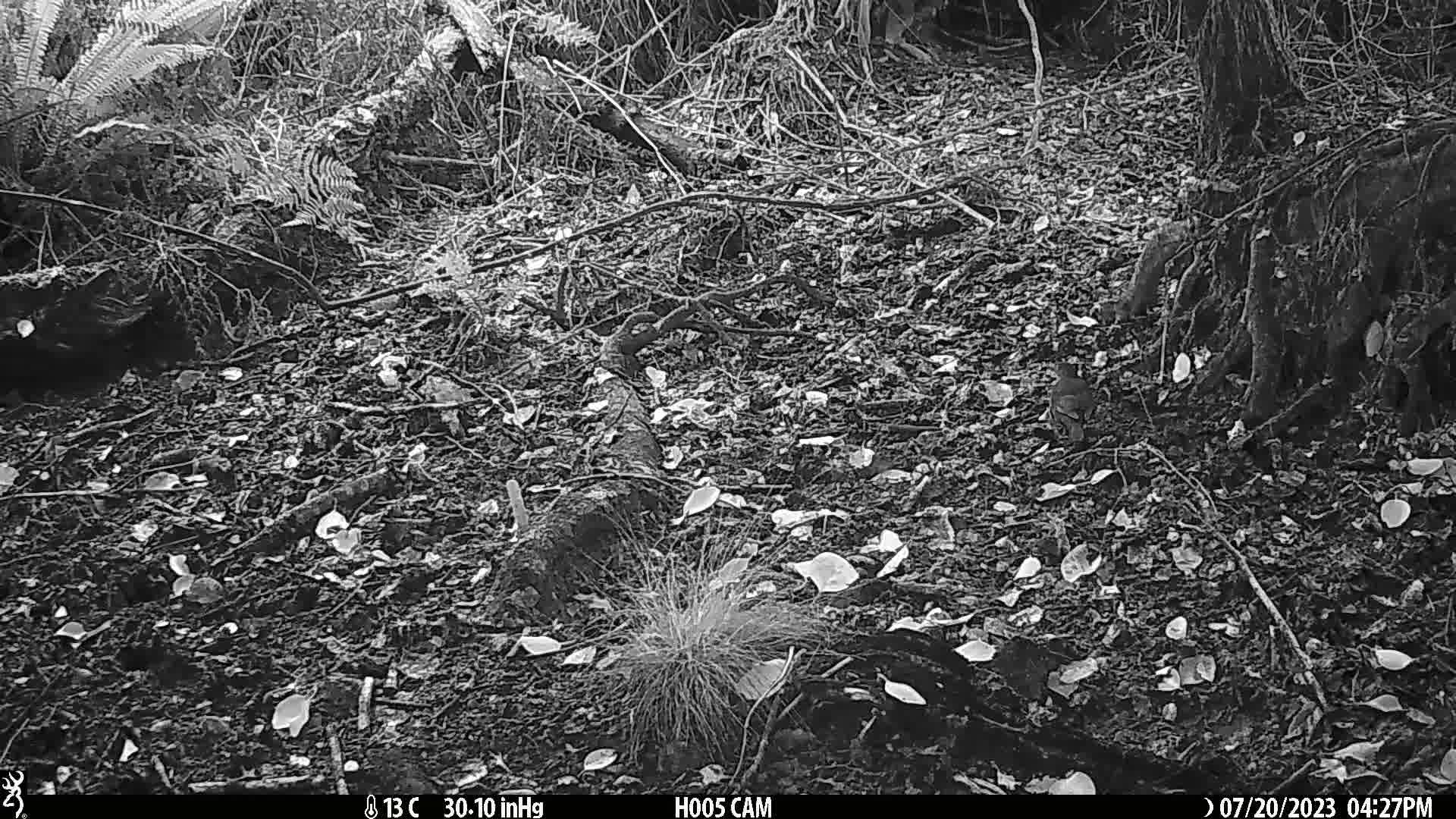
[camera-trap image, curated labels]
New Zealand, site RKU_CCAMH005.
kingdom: Animalia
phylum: Chordata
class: Aves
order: Passeriformes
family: Turdidae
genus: Turdus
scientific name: Turdus merula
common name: eurasian blackbird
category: blackbird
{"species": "blackbird (eurasian blackbird) (Turdus merula)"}